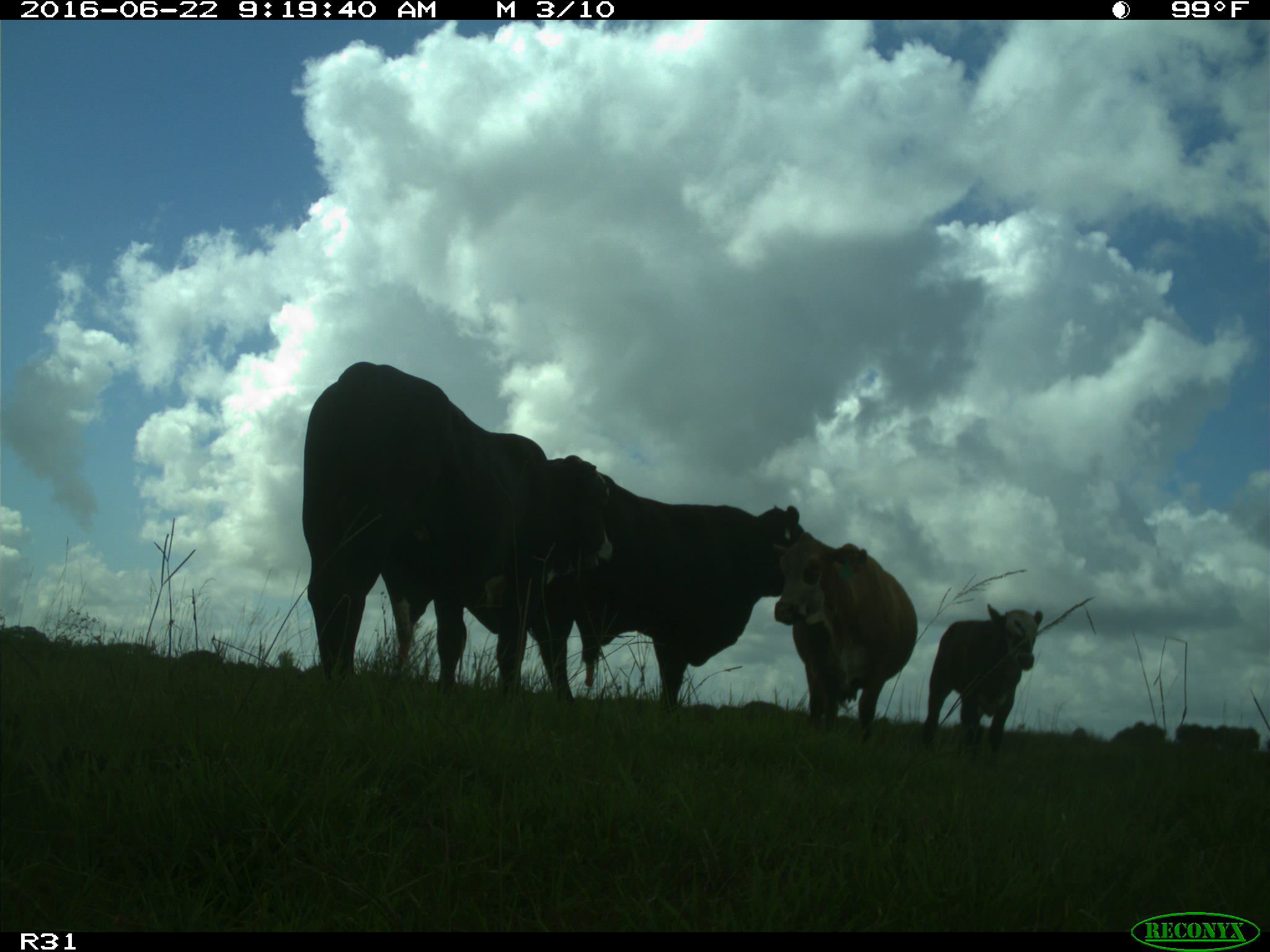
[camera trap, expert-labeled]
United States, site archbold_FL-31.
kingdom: Animalia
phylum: Chordata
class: Mammalia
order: Artiodactyla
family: Bovidae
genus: Bos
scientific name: Bos taurus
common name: domestic cow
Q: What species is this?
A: Bos taurus (domestic cow).